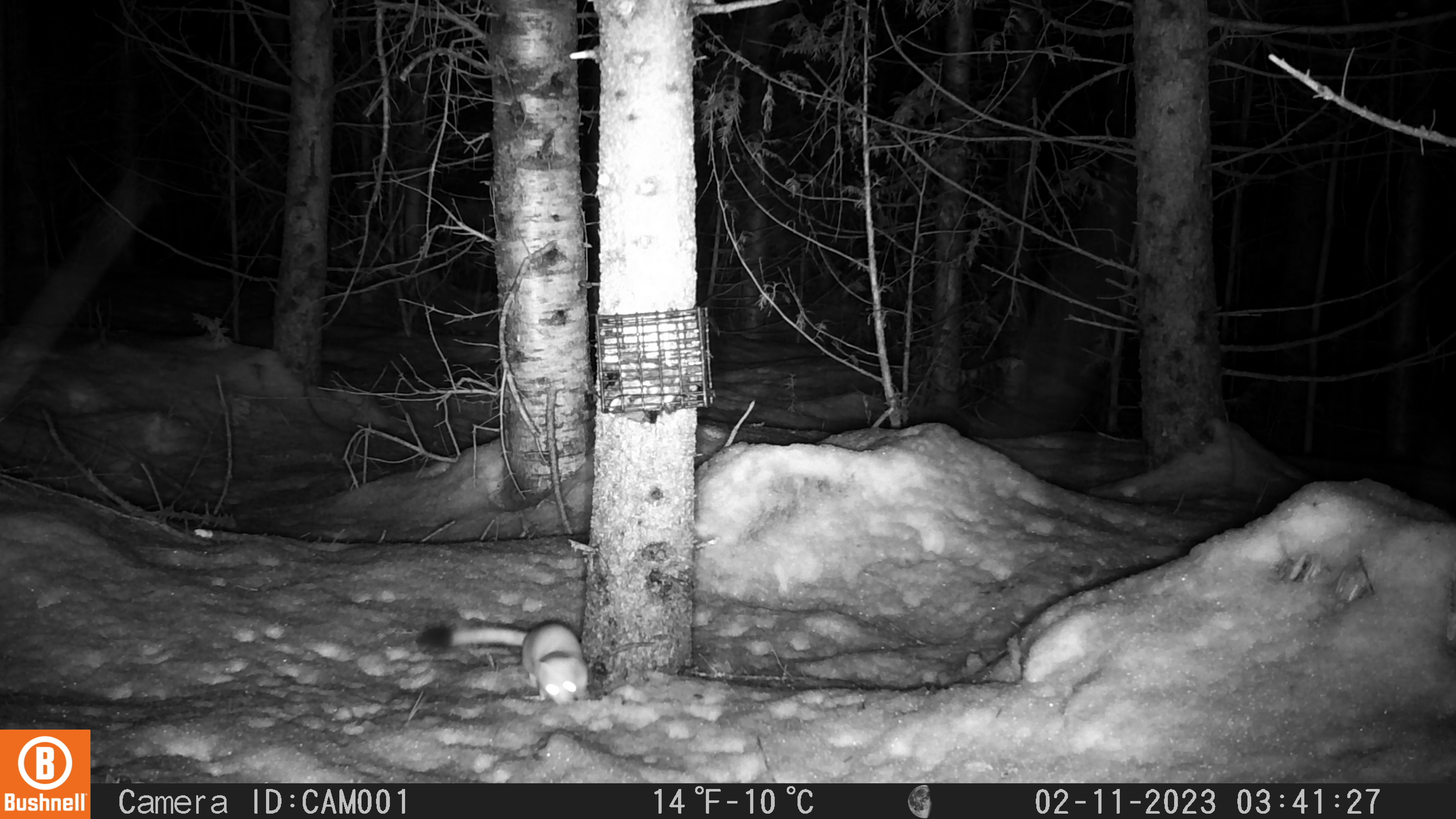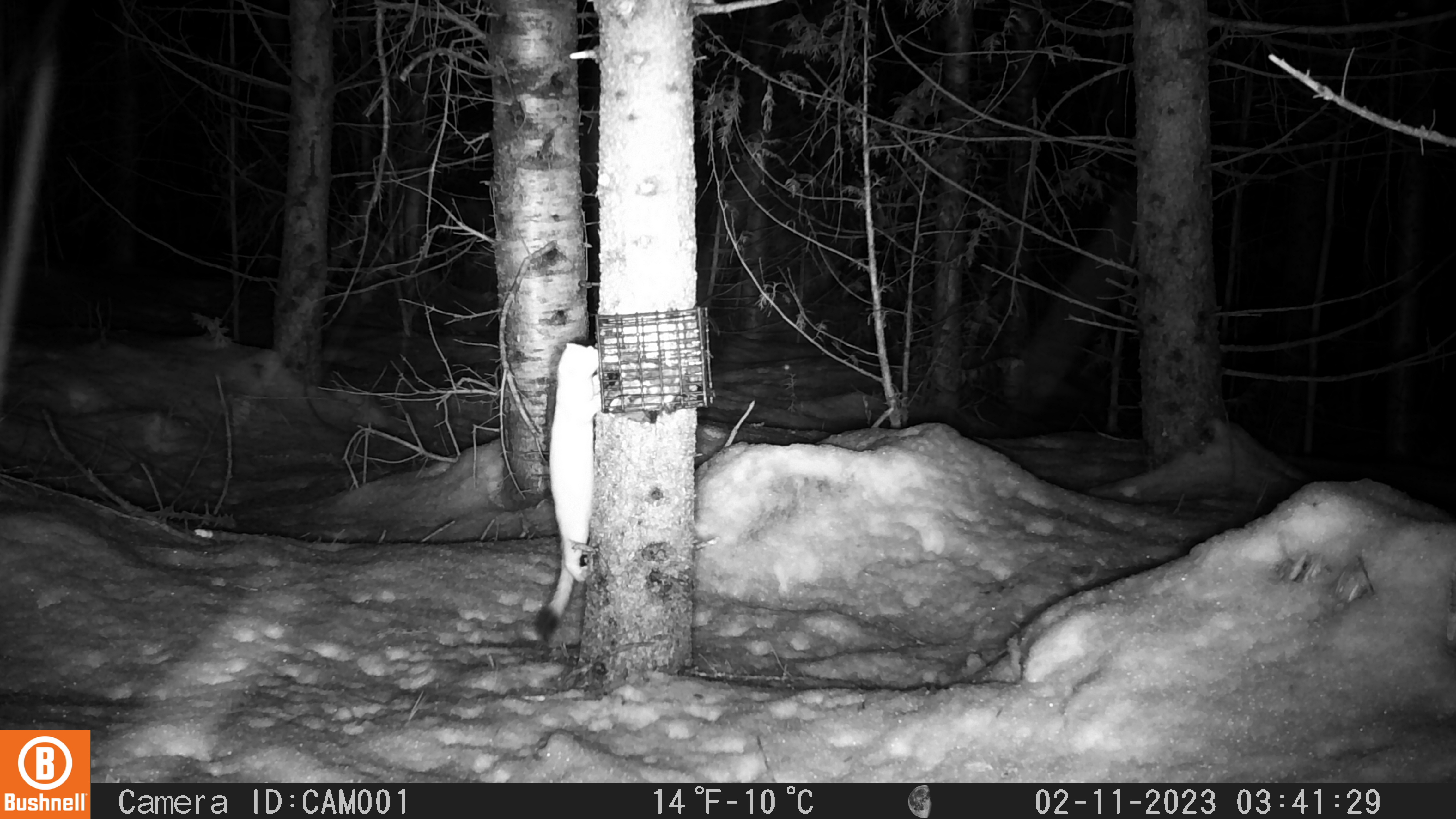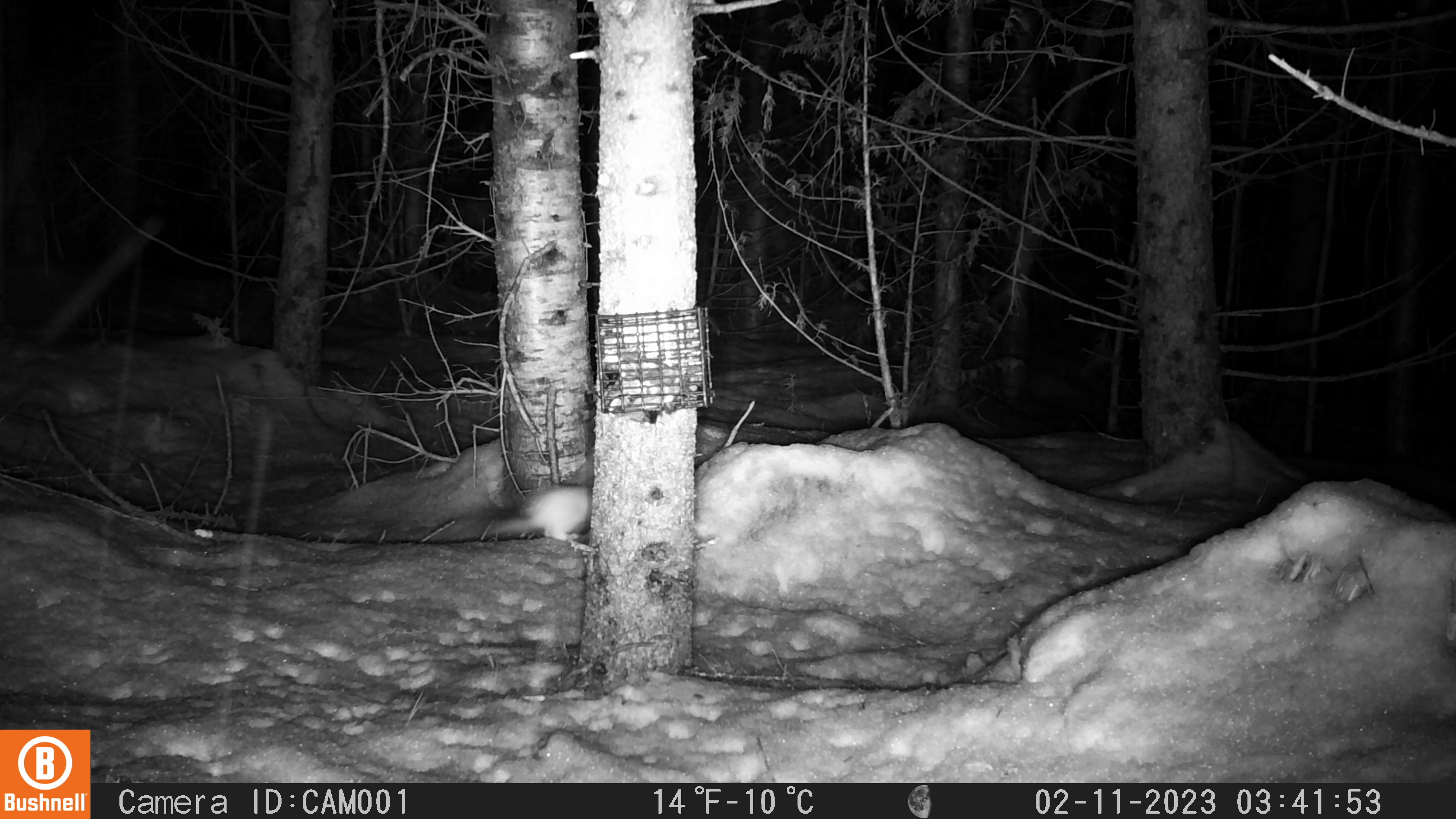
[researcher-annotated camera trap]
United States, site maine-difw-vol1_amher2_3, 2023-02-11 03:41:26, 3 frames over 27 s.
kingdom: Animalia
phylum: Chordata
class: Mammalia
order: Carnivora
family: Mustelidae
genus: Neogale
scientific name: Neogale frenata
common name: long-tailed weasel